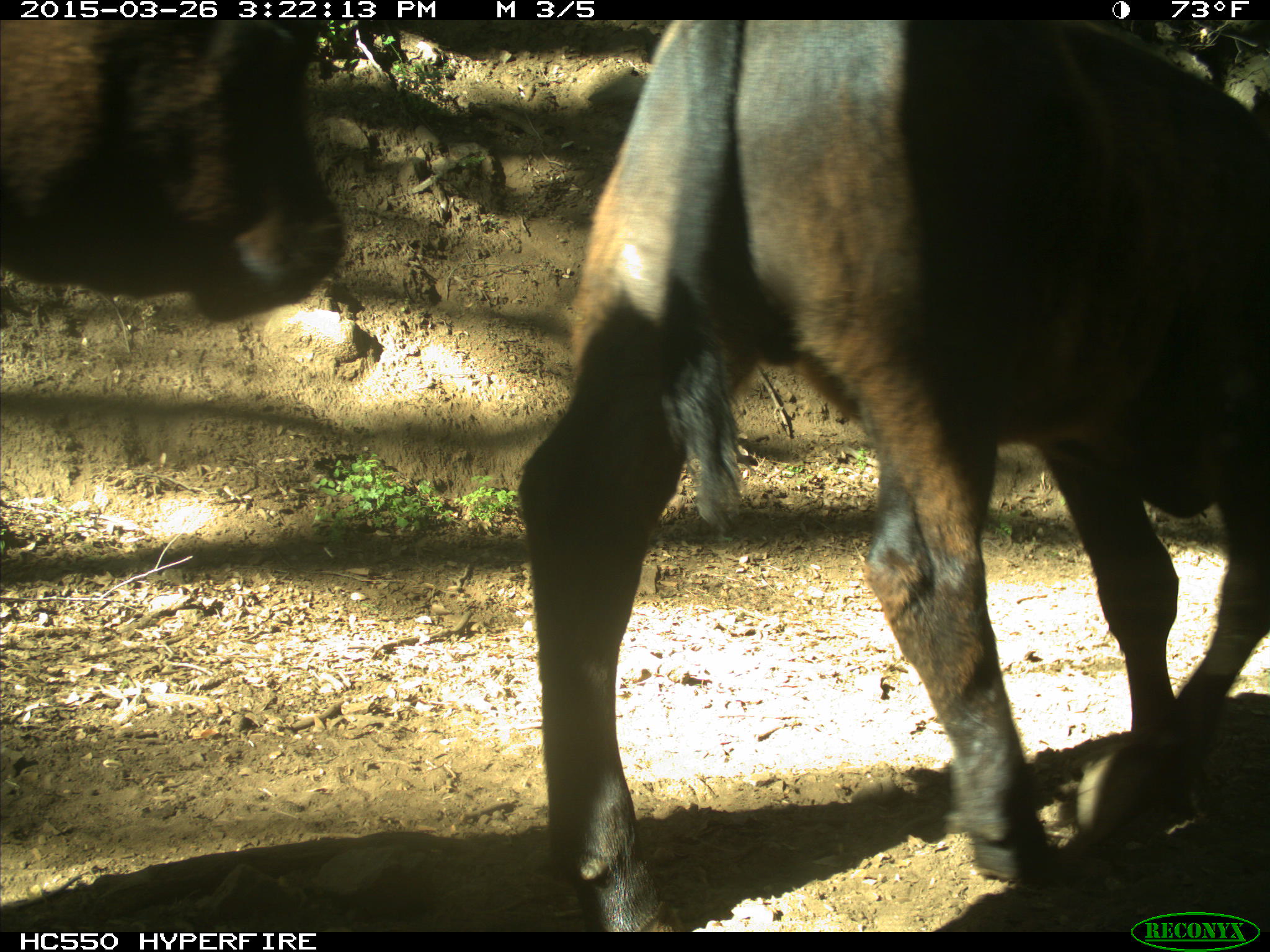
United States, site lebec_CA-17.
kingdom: Animalia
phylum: Chordata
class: Mammalia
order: Artiodactyla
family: Bovidae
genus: Bos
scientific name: Bos taurus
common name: domestic cow